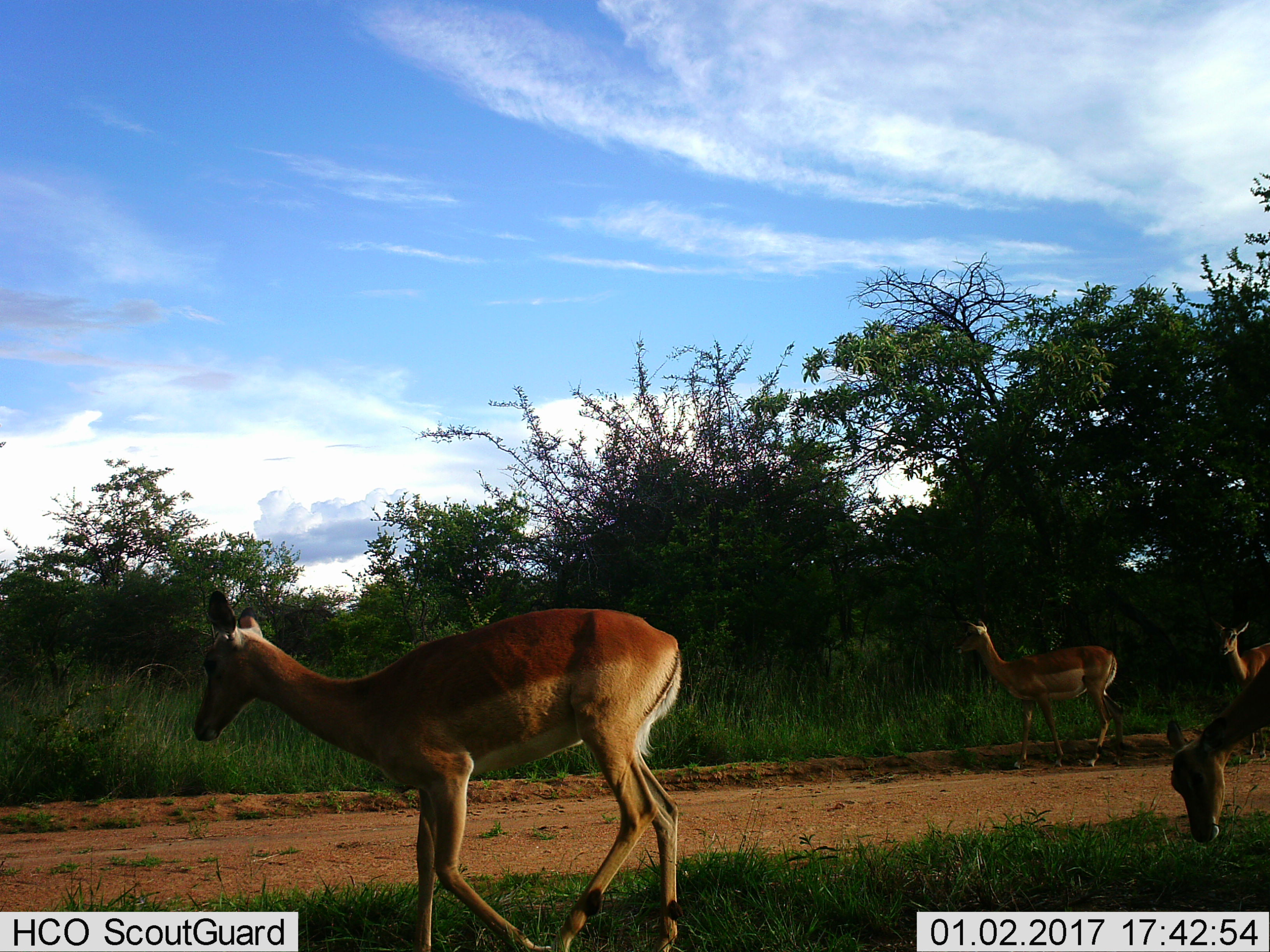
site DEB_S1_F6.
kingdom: Animalia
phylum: Chordata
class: Mammalia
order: Artiodactyla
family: Bovidae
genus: Aepyceros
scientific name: Aepyceros melampus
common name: impala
Impala (Aepyceros melampus), count 4. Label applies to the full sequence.